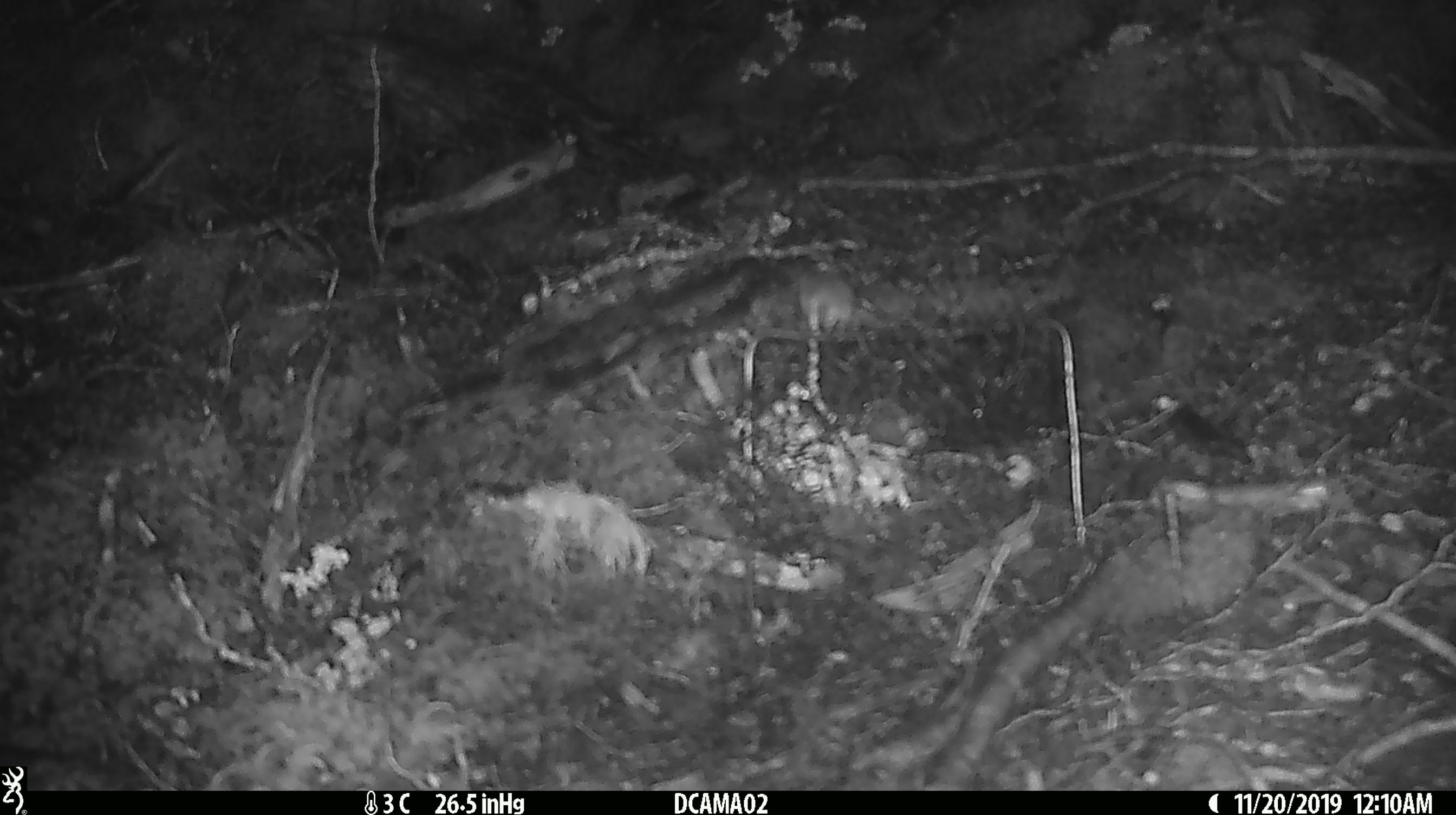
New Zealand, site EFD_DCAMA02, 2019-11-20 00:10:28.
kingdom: Animalia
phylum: Chordata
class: Mammalia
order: Rodentia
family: Muridae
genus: Mus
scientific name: Mus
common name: mouse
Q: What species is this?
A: Mouse (Mus).